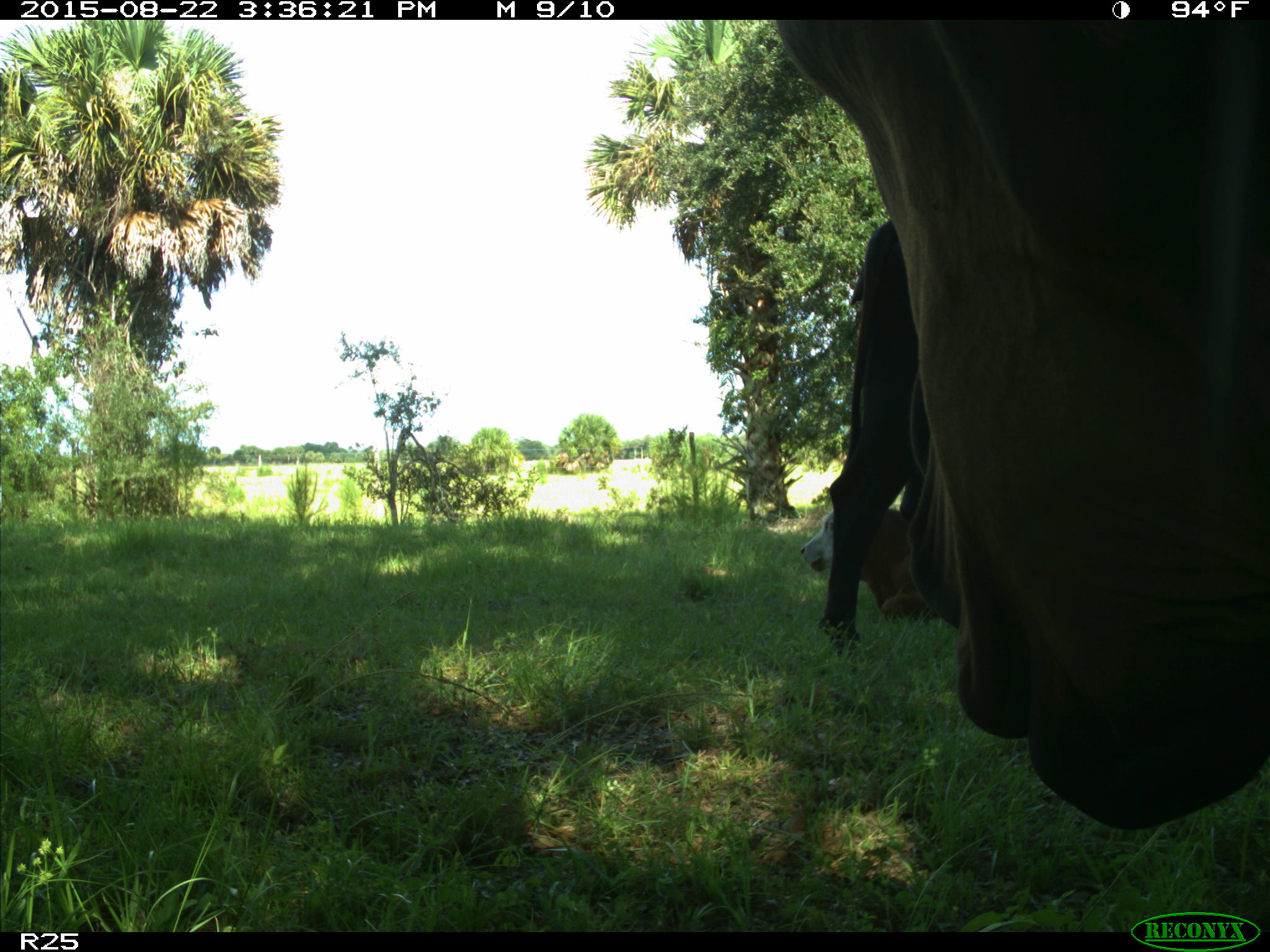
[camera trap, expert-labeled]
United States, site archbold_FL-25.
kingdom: Animalia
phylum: Chordata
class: Mammalia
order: Artiodactyla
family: Bovidae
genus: Bos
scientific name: Bos taurus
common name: domestic cow